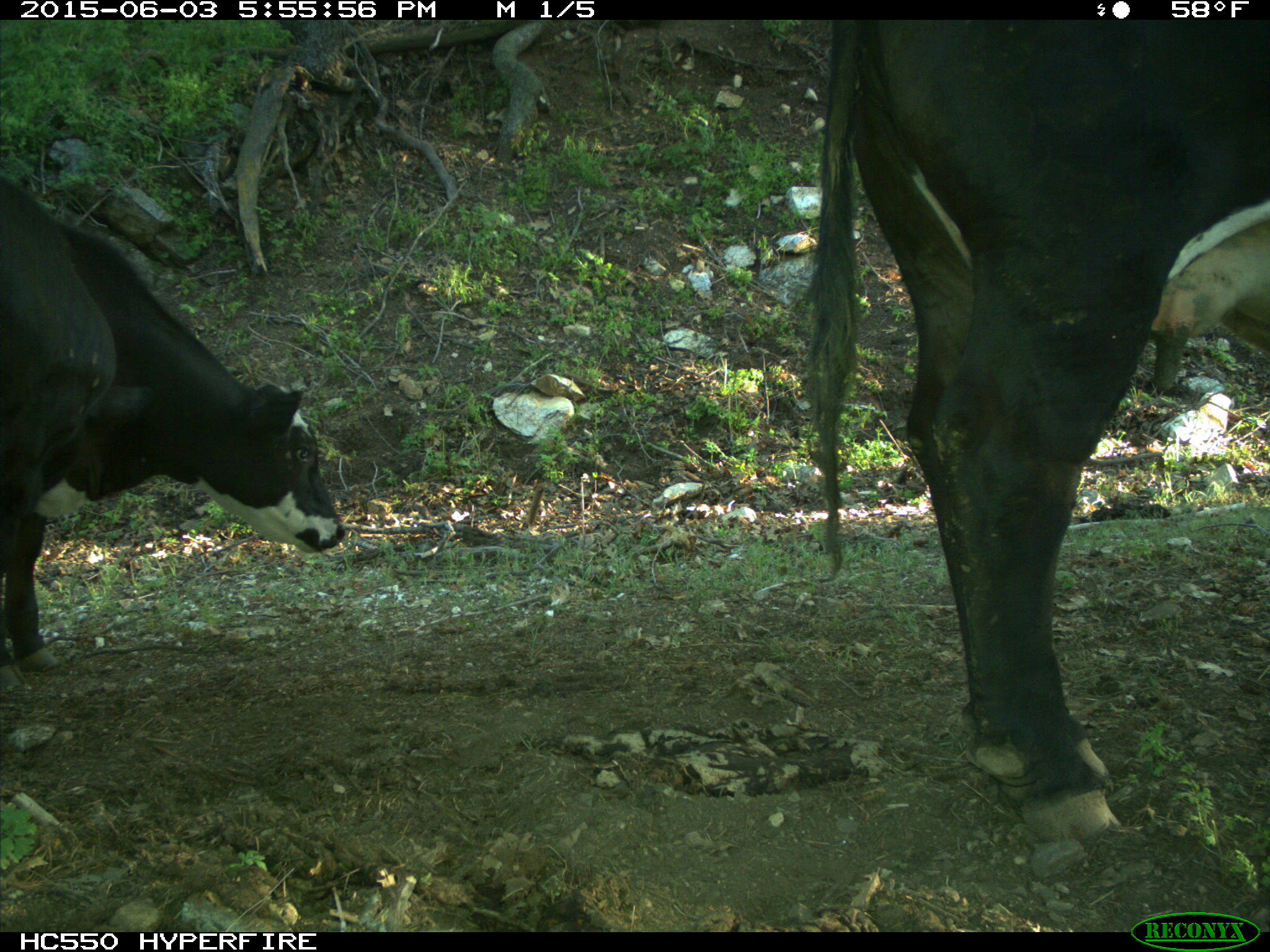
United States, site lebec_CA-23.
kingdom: Animalia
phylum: Chordata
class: Mammalia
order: Artiodactyla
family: Bovidae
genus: Bos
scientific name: Bos taurus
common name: domestic cow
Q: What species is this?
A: Bos taurus (domestic cow).